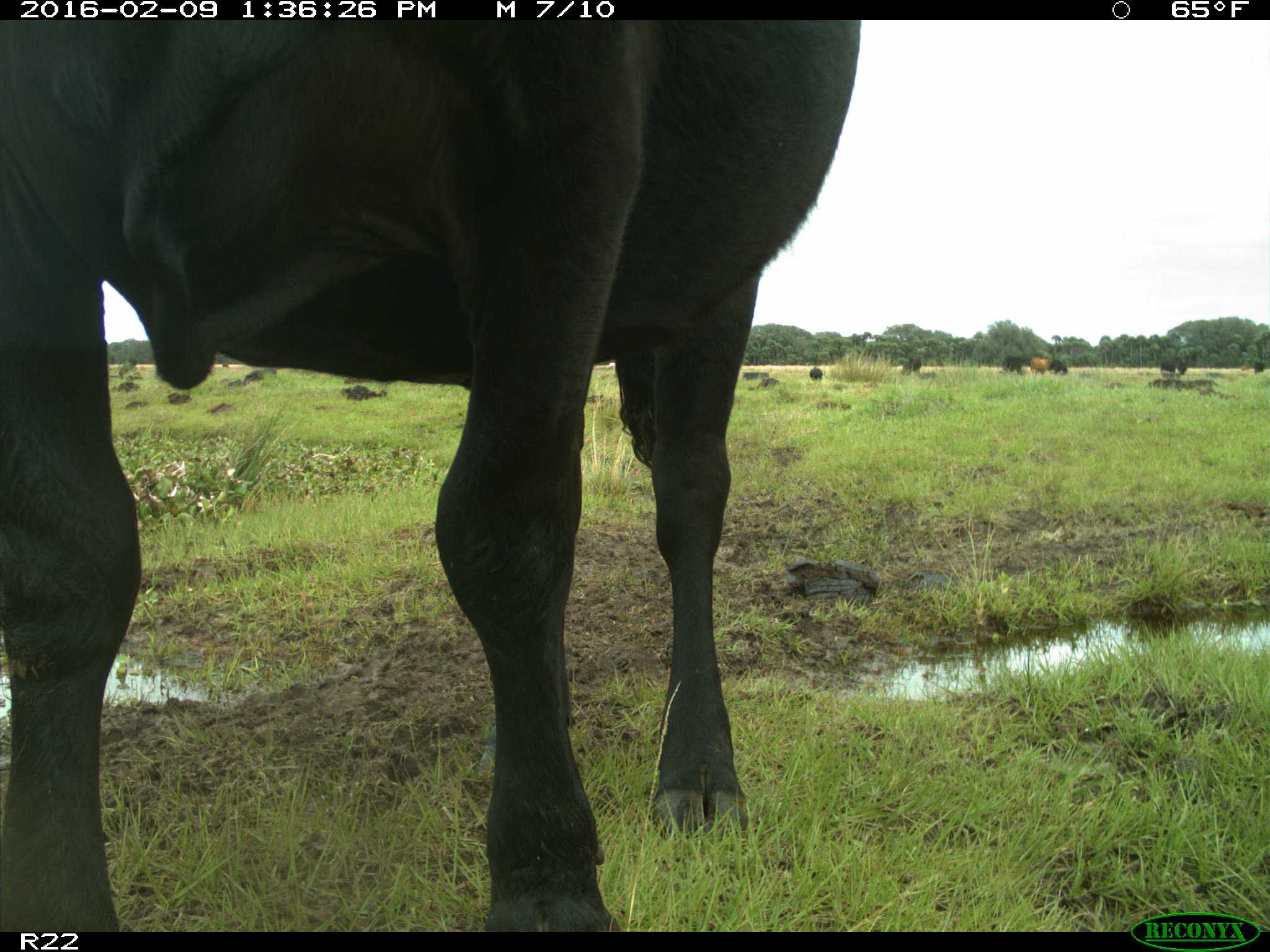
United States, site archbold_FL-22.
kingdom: Animalia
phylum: Chordata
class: Mammalia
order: Artiodactyla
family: Bovidae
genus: Bos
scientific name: Bos taurus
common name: domestic cow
Bos taurus (domestic cow).